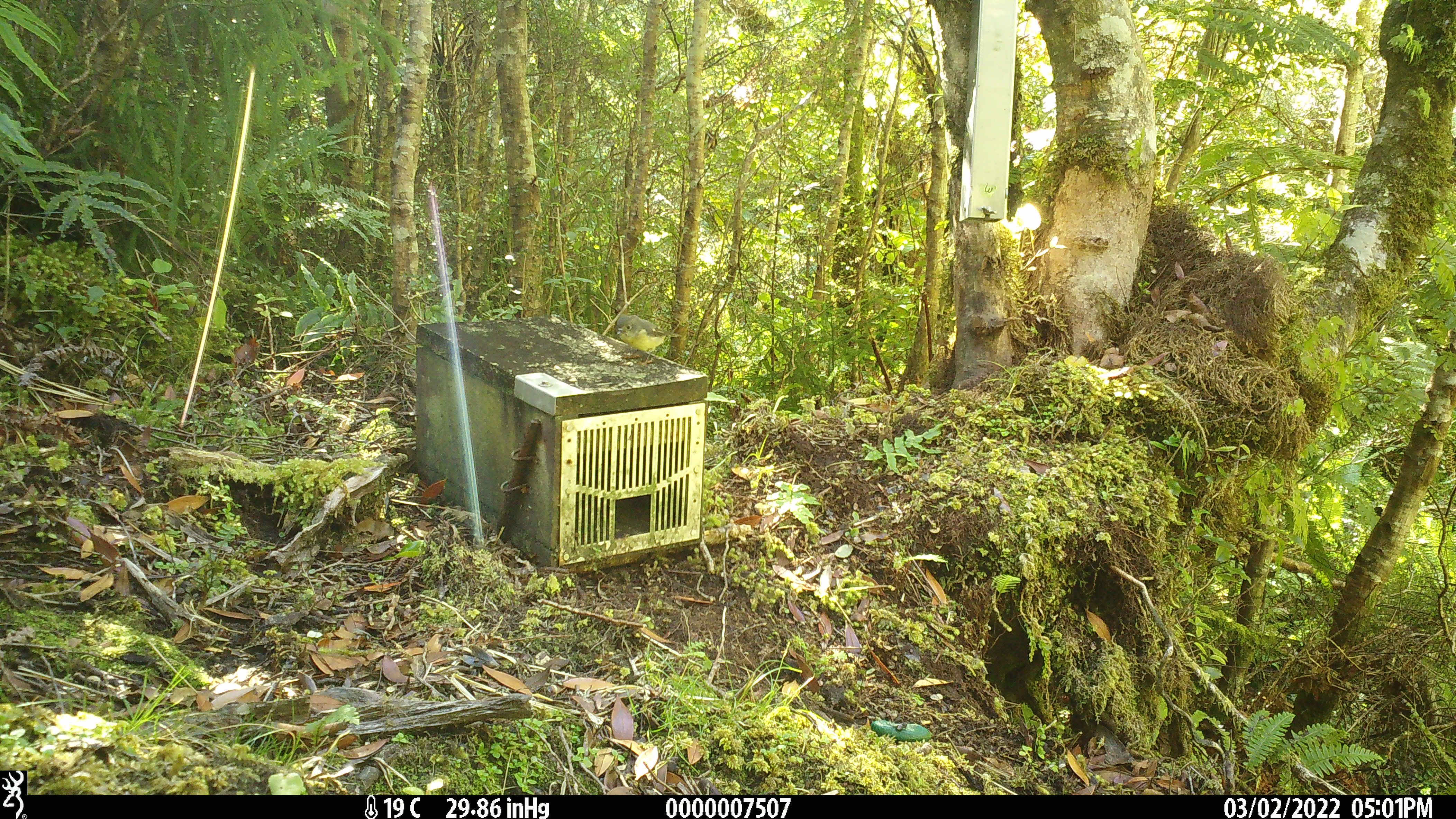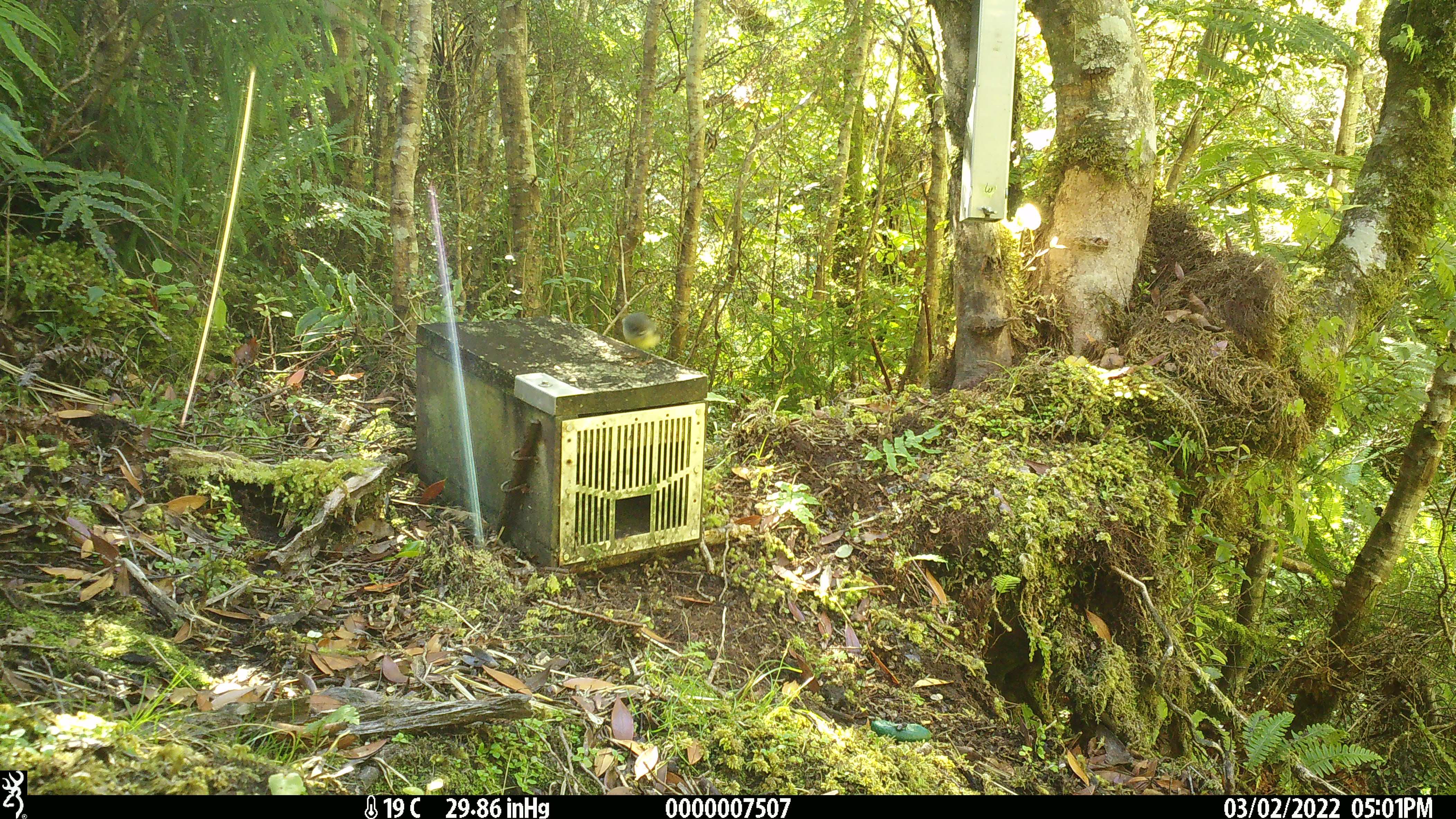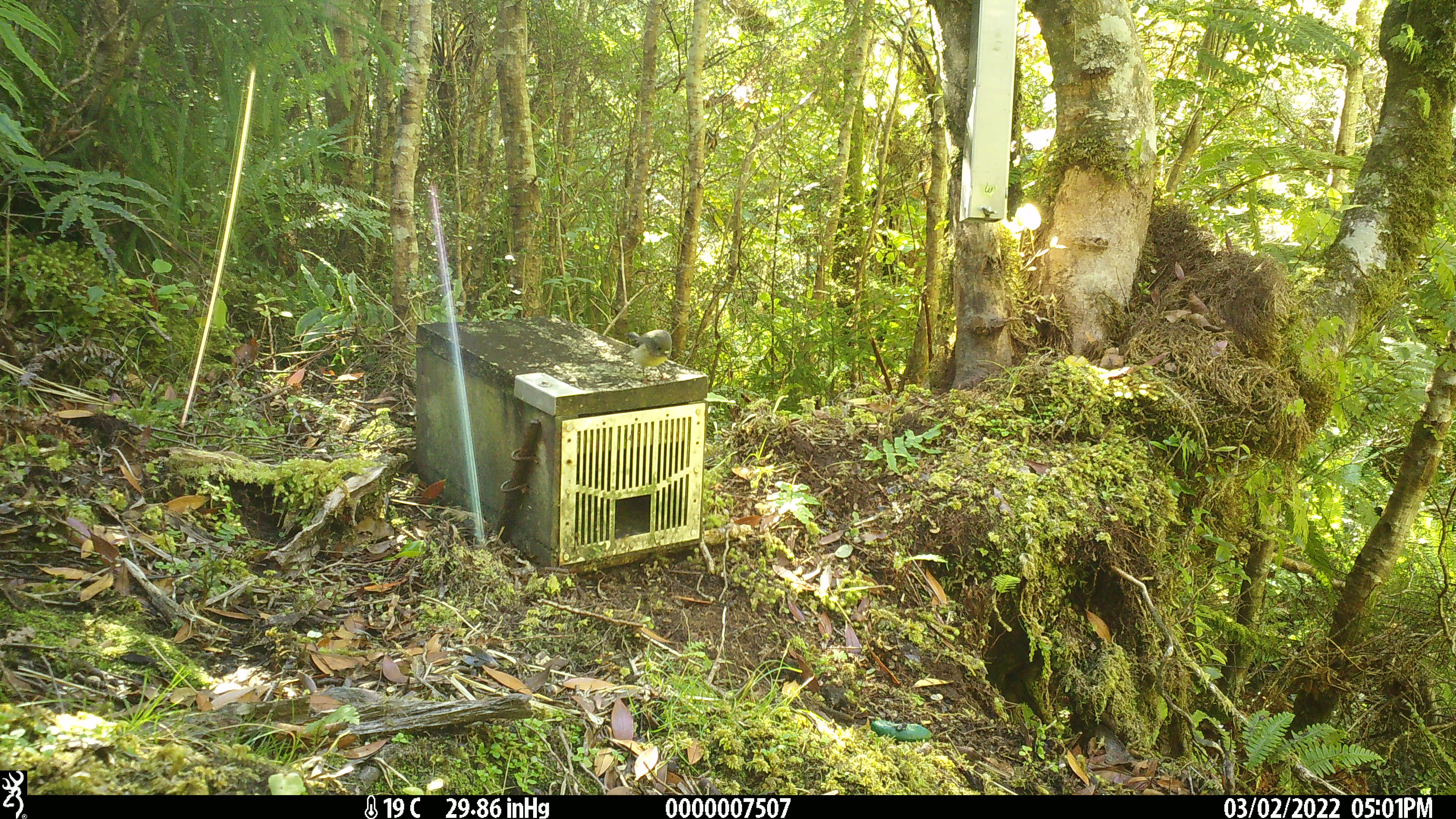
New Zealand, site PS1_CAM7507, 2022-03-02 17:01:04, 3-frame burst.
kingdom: Animalia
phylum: Chordata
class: Aves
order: Passeriformes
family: Petroicidae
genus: Petroica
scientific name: Petroica macrocephala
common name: tomtit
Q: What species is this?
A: Tomtit (Petroica macrocephala).